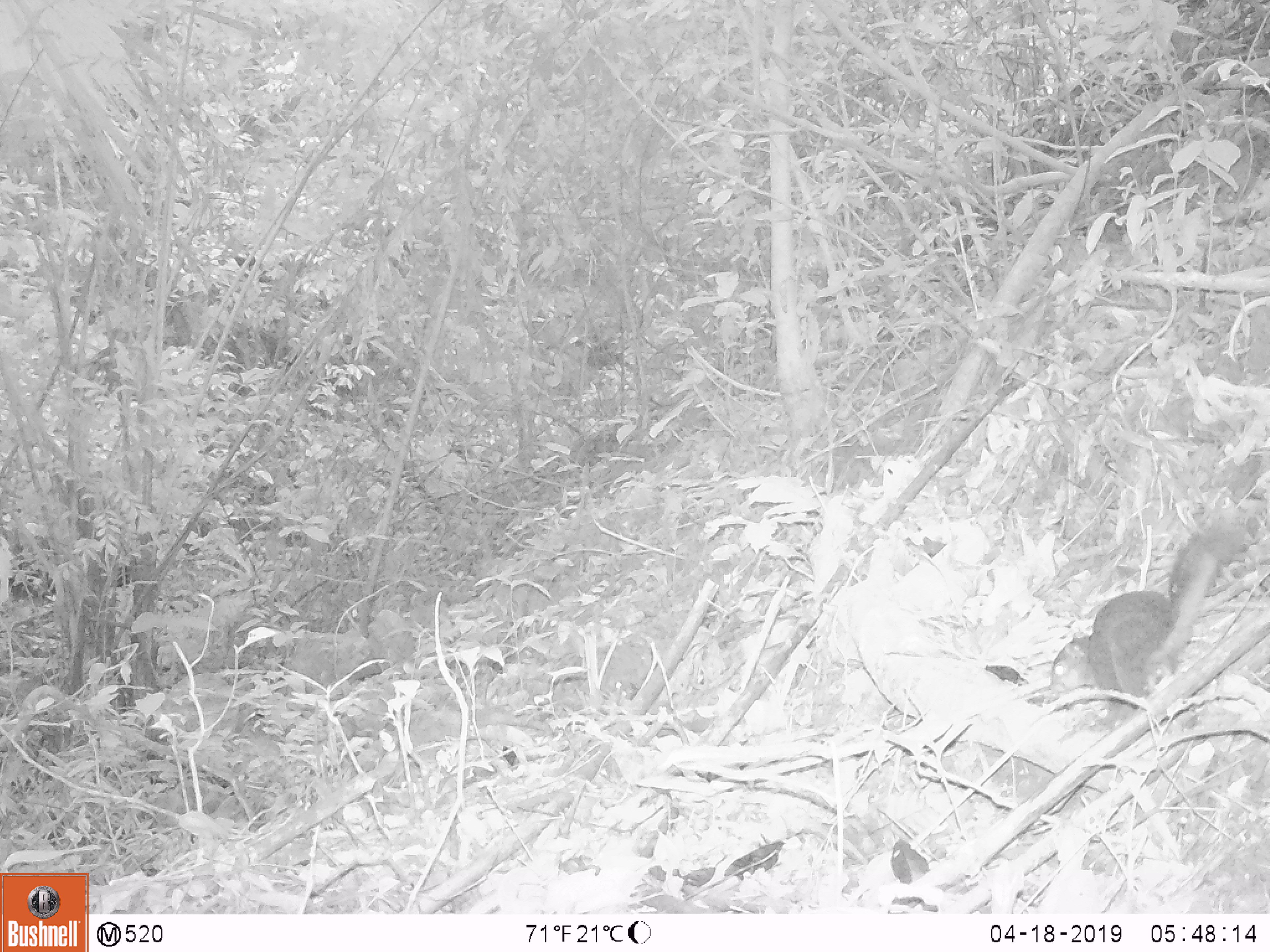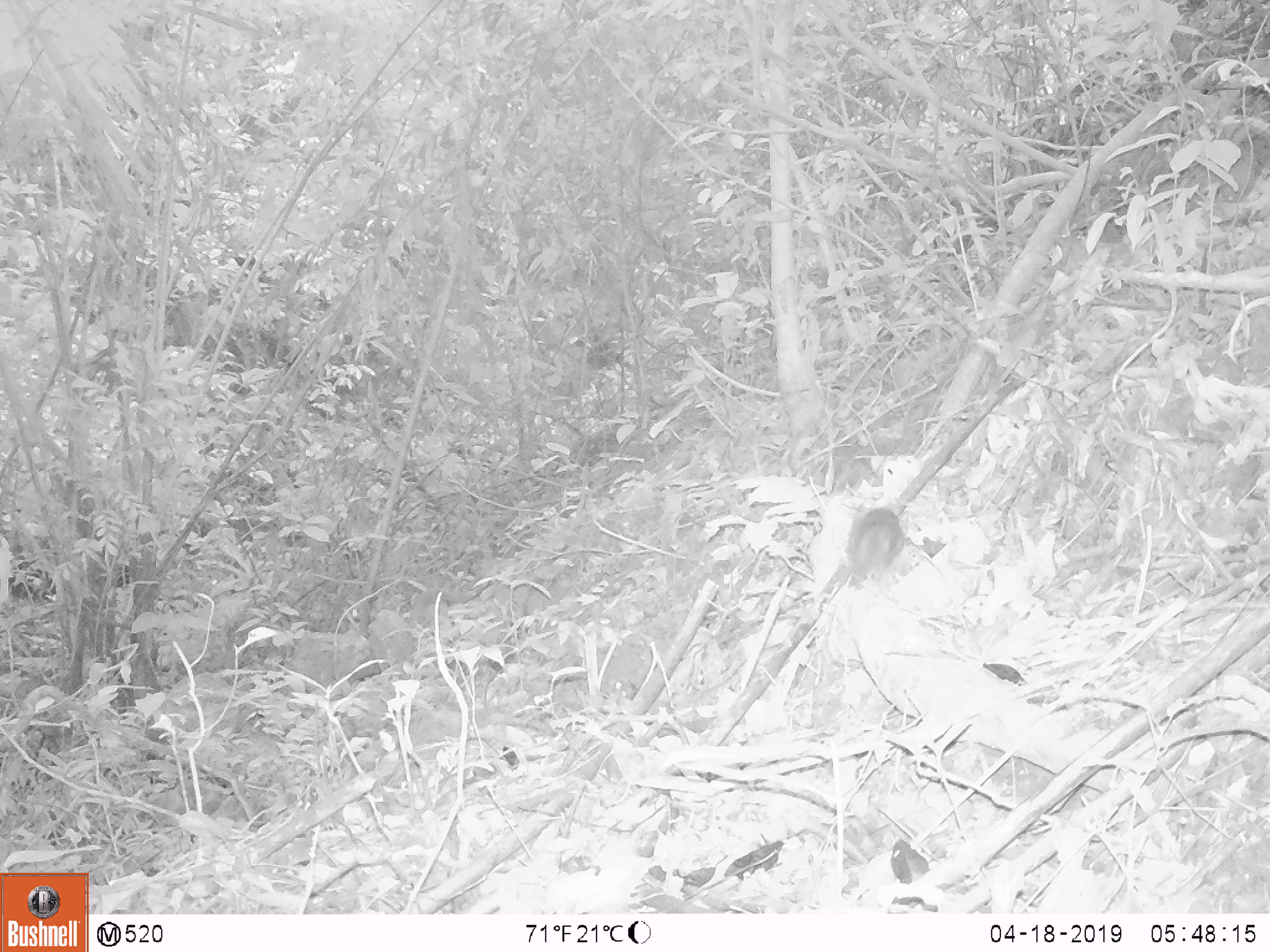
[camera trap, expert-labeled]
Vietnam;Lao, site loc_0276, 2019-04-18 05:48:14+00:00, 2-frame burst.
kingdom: Animalia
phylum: Chordata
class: Mammalia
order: Rodentia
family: Sciuridae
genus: Sciurus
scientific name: Sciurus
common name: squirrel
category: unidentified squirrel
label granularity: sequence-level